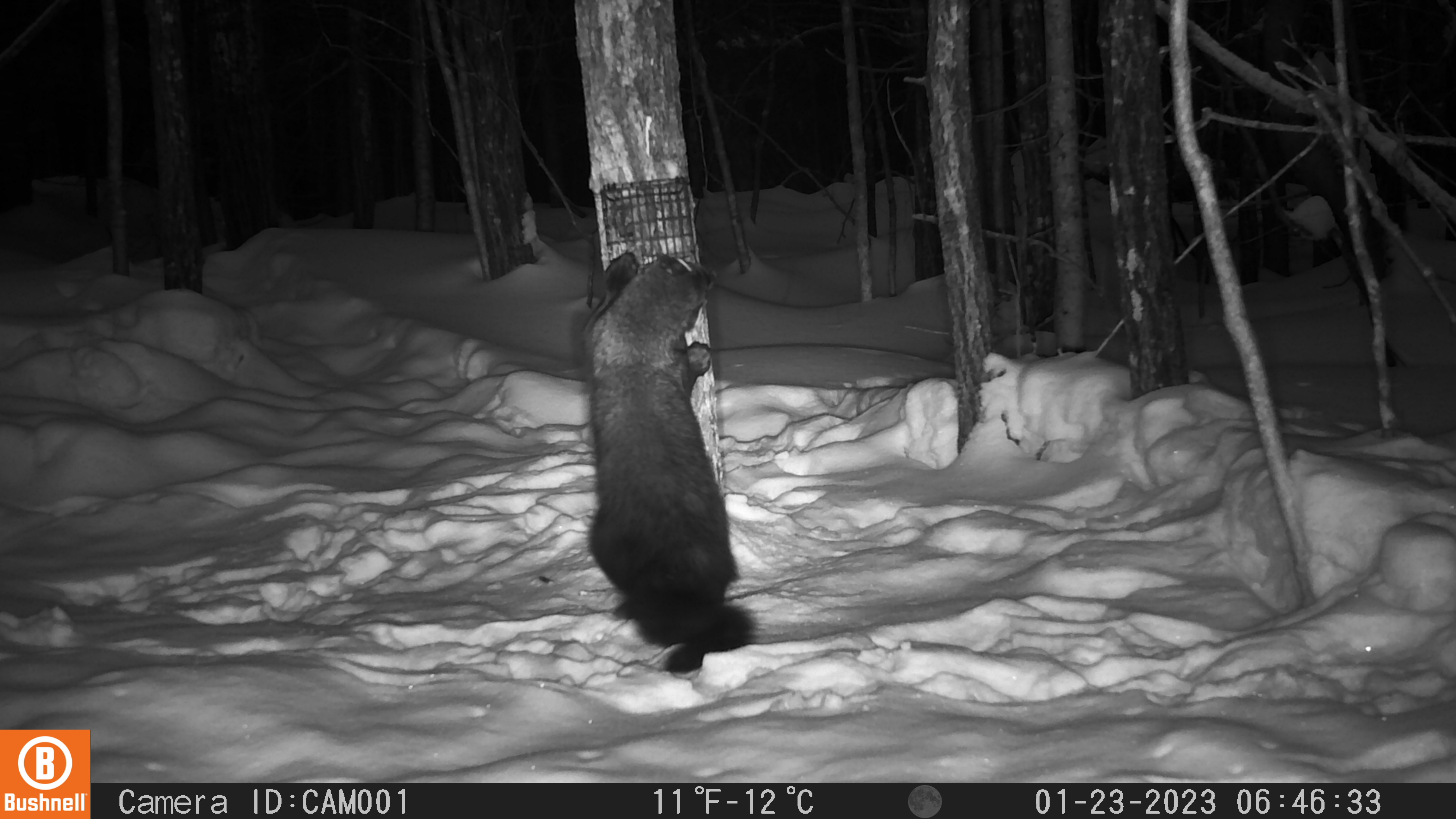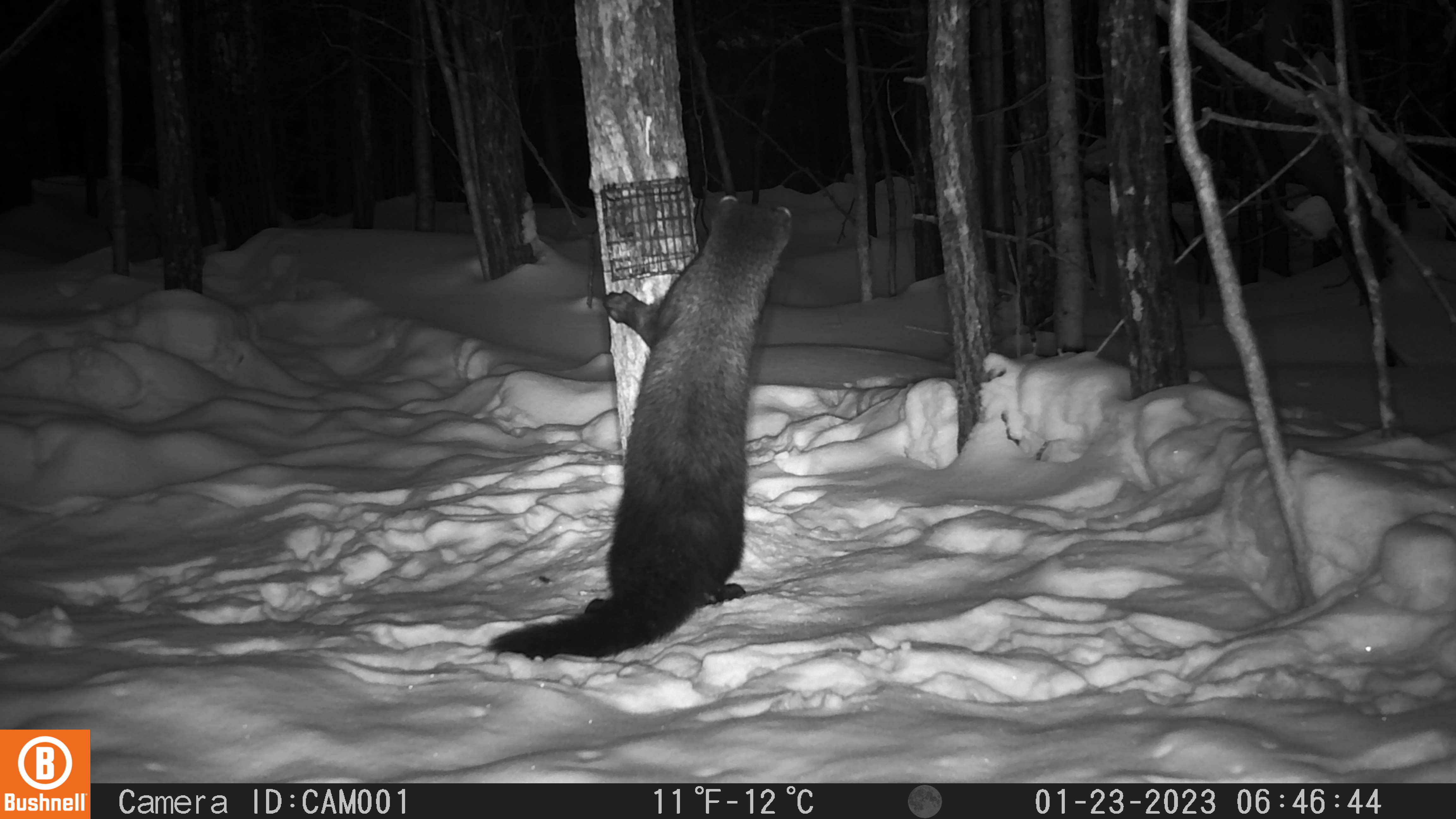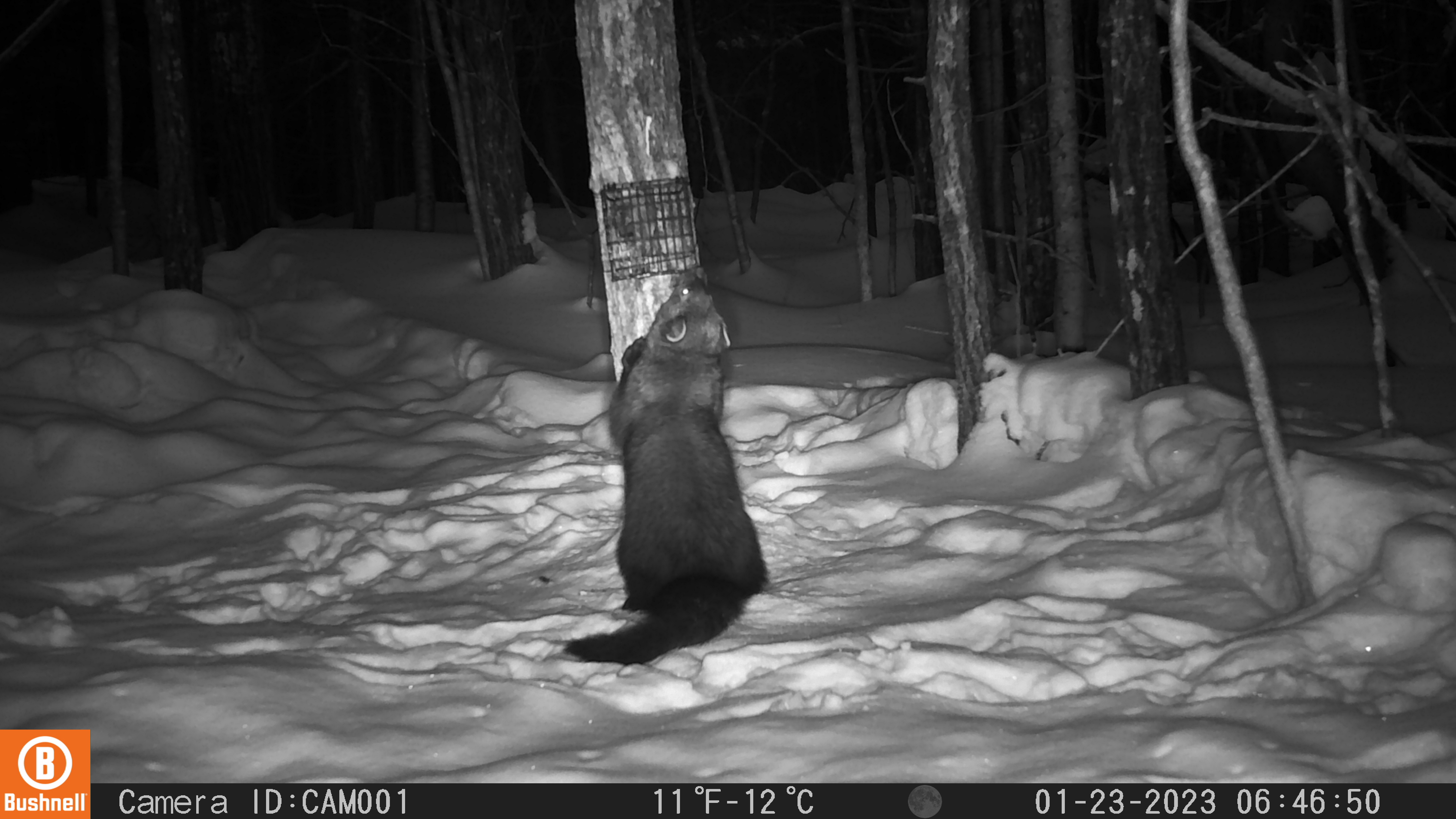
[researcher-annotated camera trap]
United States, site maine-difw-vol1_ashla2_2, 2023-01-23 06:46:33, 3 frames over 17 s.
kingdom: Animalia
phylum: Chordata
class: Mammalia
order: Carnivora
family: Mustelidae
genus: Pekania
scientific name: Pekania pennanti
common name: fisher